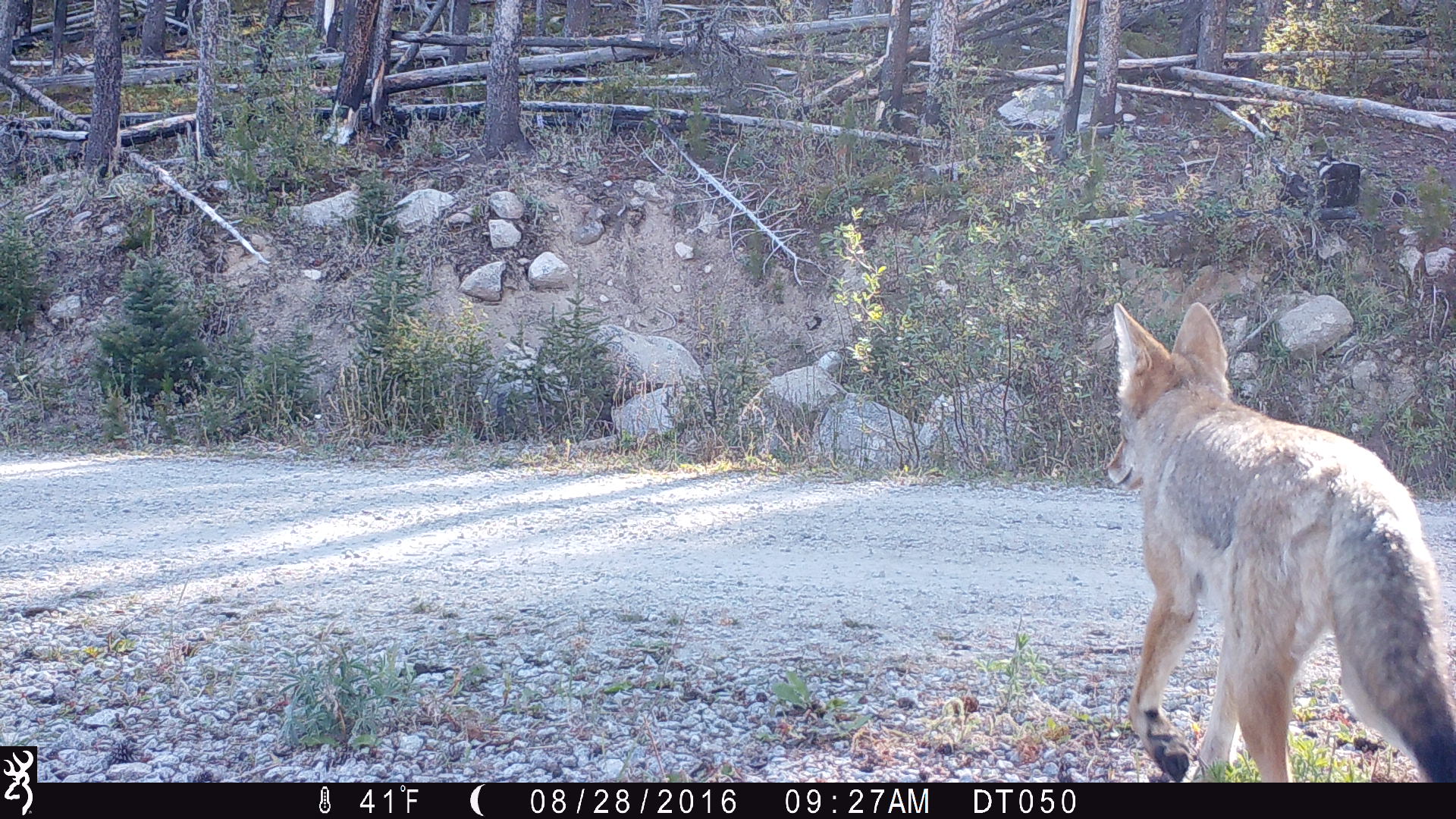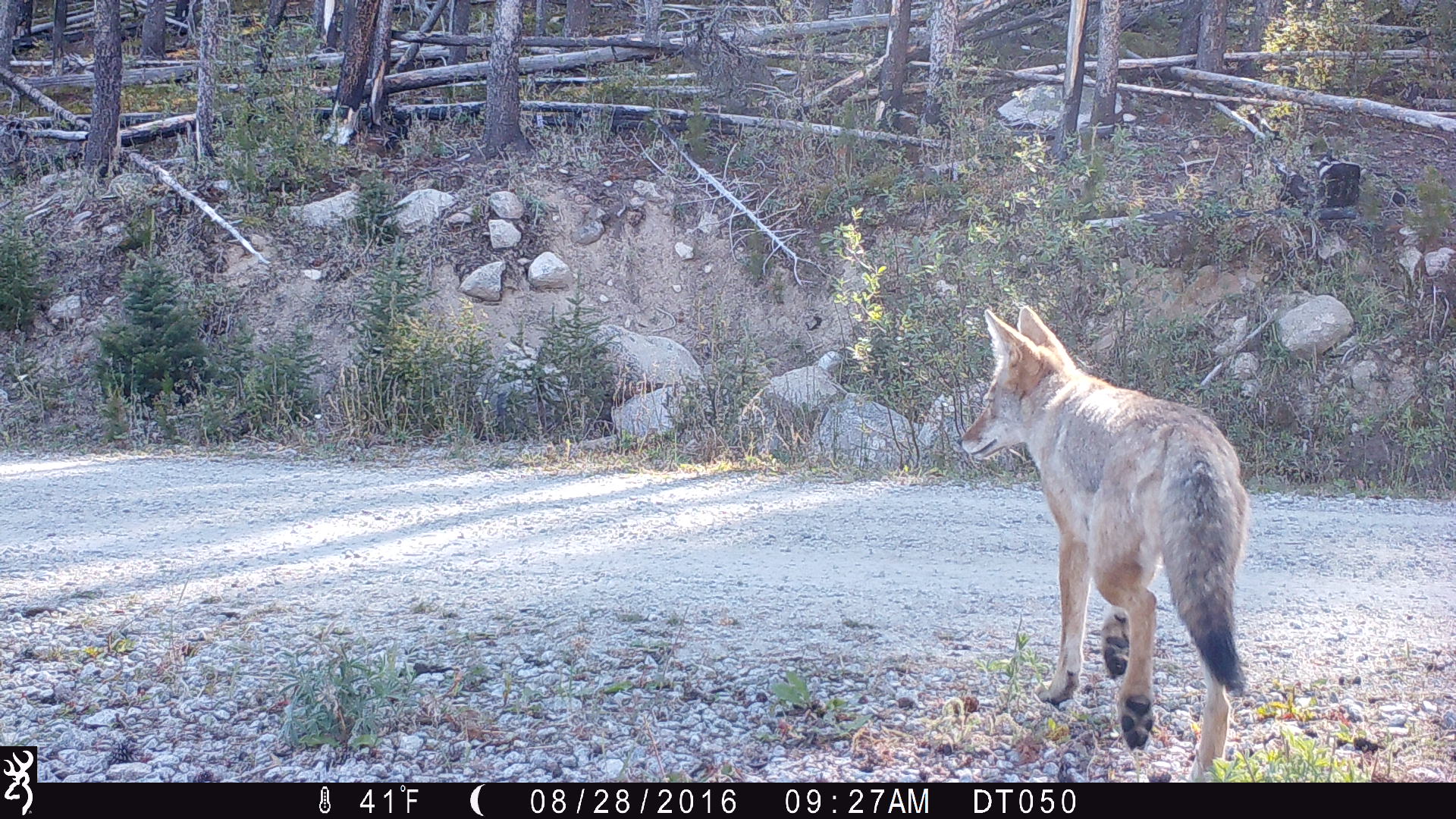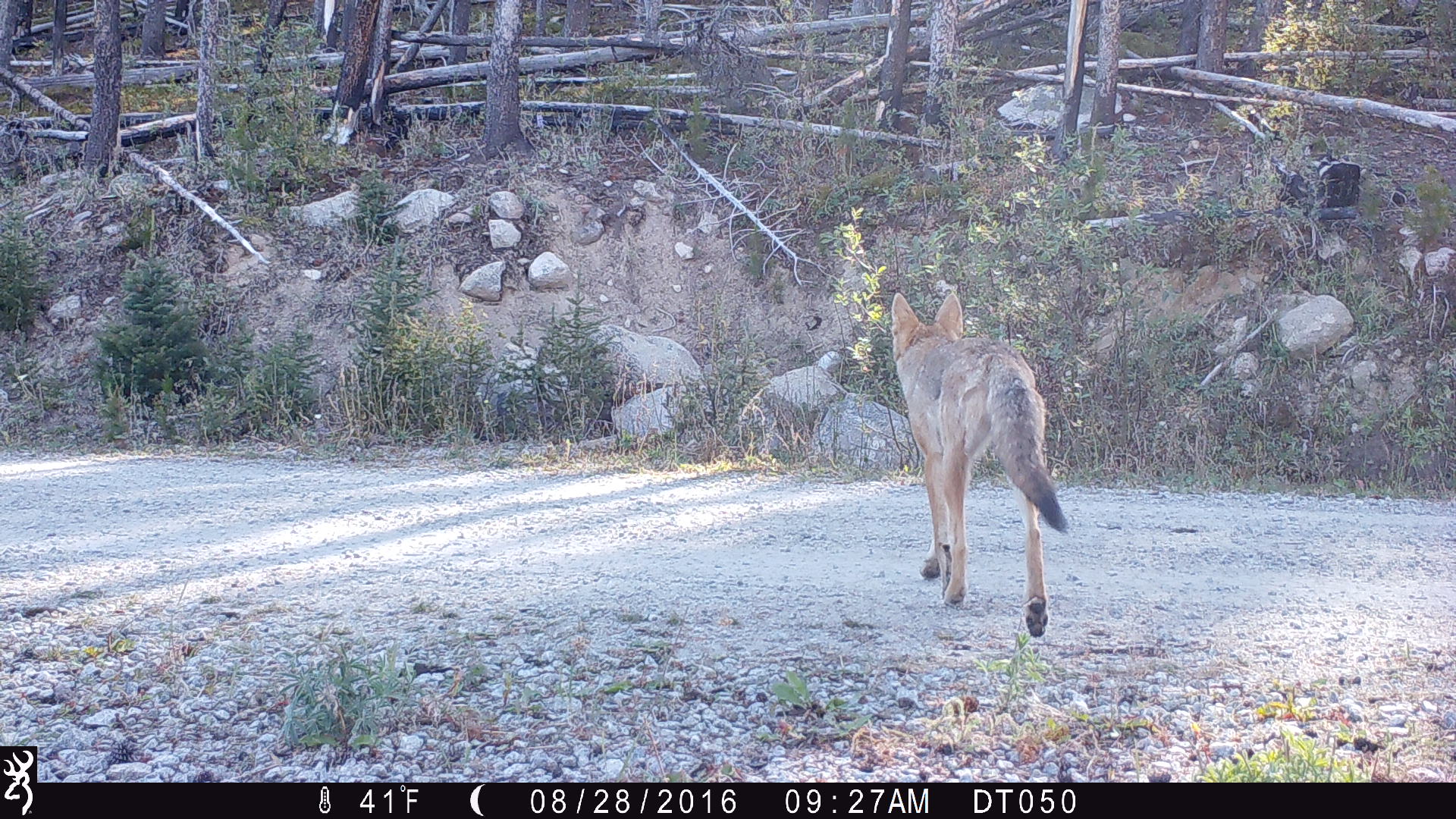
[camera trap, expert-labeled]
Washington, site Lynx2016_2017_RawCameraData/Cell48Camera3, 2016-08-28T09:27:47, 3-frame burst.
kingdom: Animalia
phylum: Chordata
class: Mammalia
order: Carnivora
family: Canidae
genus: Canis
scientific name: Canis latrans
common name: coyote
Canis latrans (coyote). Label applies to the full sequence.